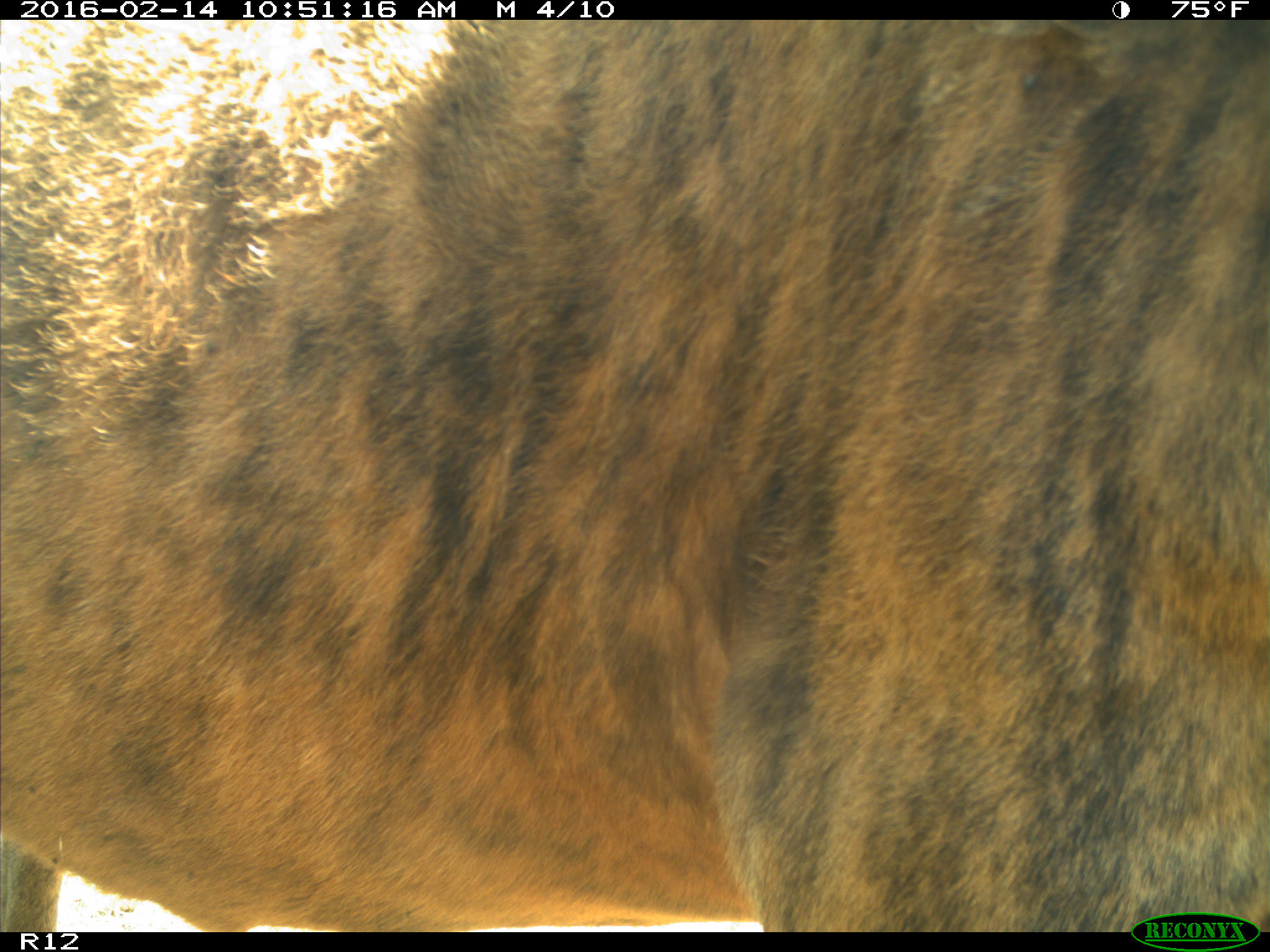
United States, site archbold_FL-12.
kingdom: Animalia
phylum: Chordata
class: Mammalia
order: Artiodactyla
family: Bovidae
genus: Bos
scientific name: Bos taurus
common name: domestic cow